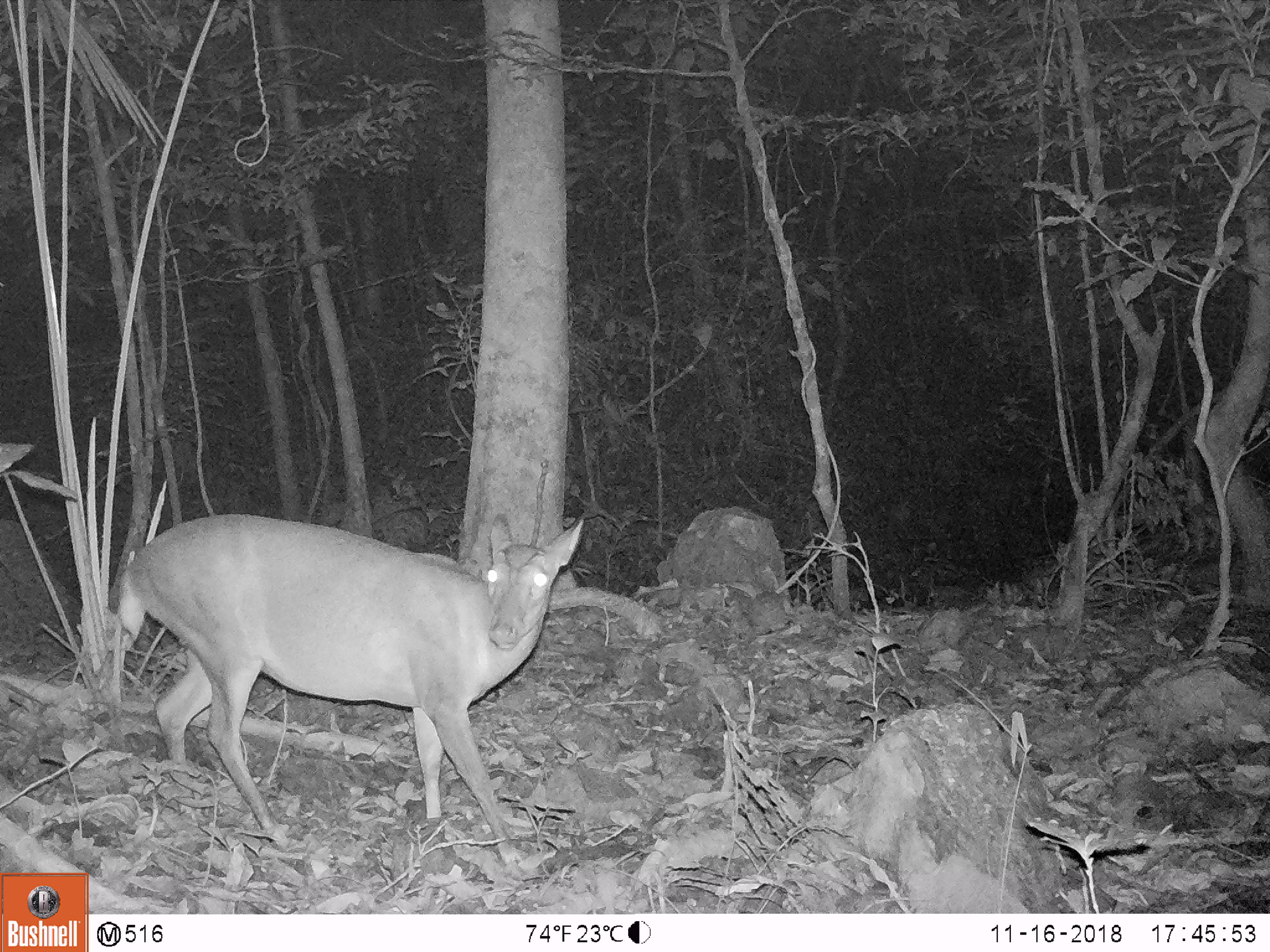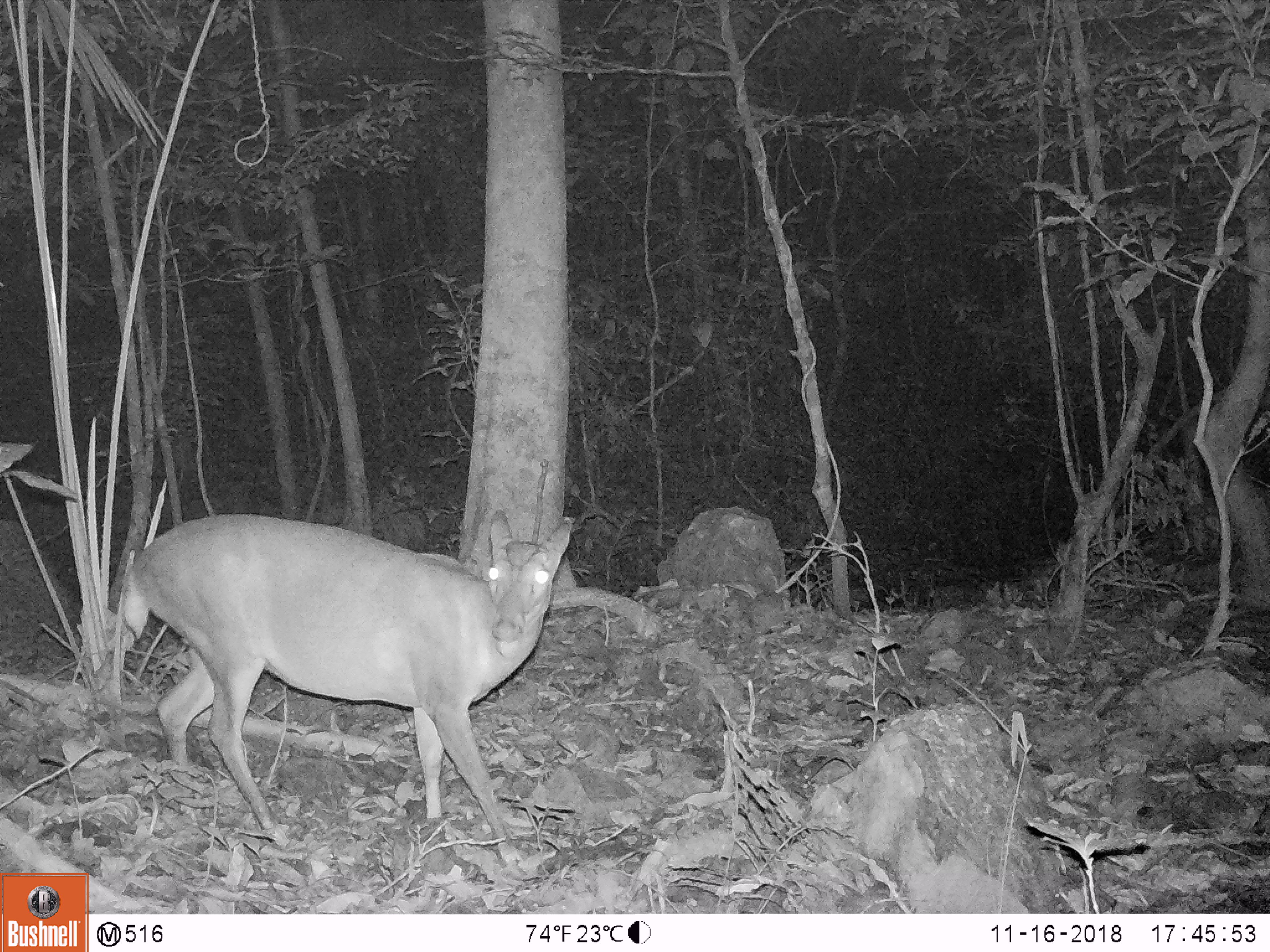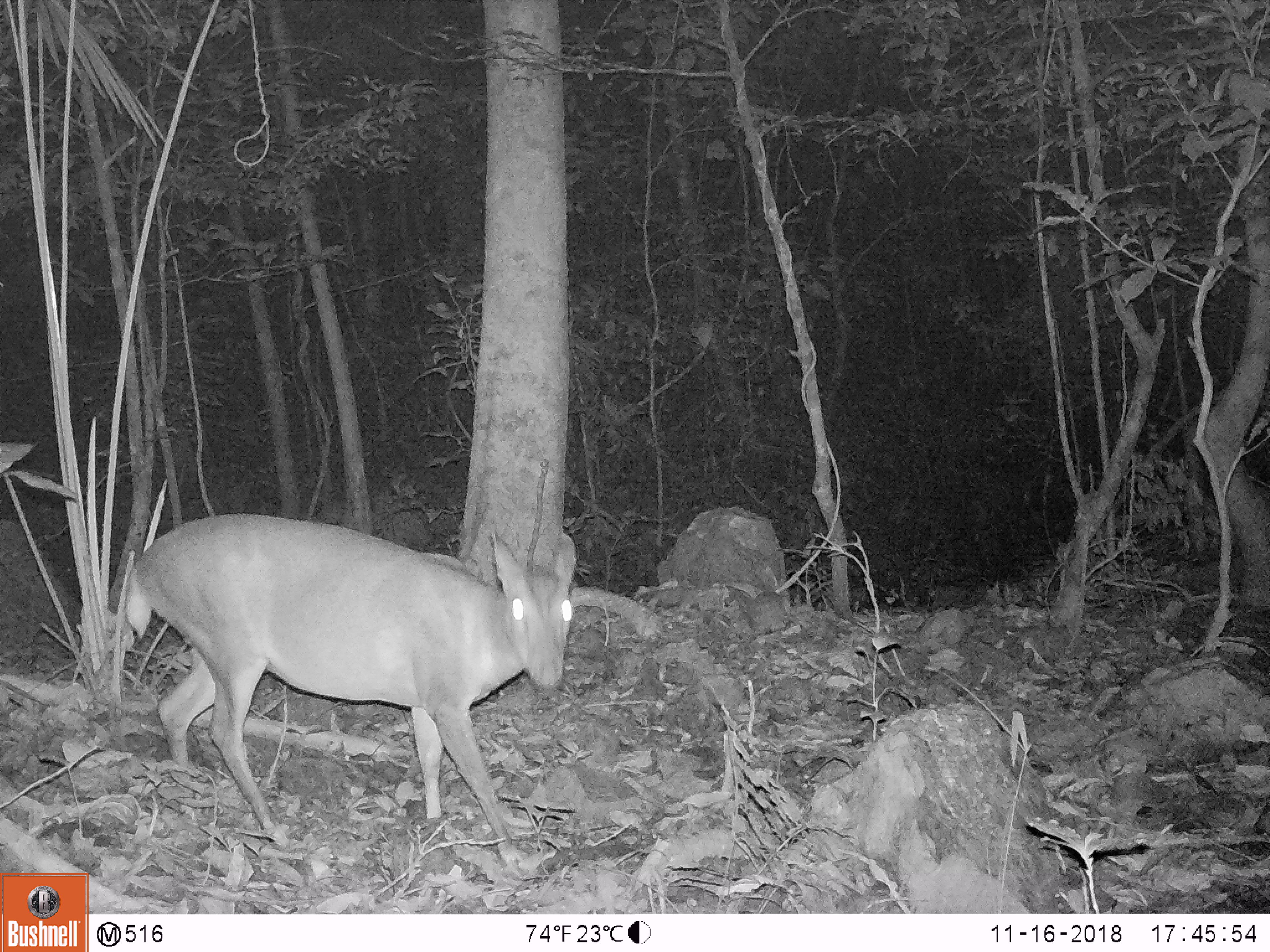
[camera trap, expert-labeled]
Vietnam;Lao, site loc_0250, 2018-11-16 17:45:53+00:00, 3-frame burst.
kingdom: Animalia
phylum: Chordata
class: Mammalia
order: Artiodactyla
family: Cervidae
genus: Muntiacus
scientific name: Muntiacus vuquangensis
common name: large-antlered muntjac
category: large antlered muntjac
Large antlered muntjac (large-antlered muntjac) (Muntiacus vuquangensis). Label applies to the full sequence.